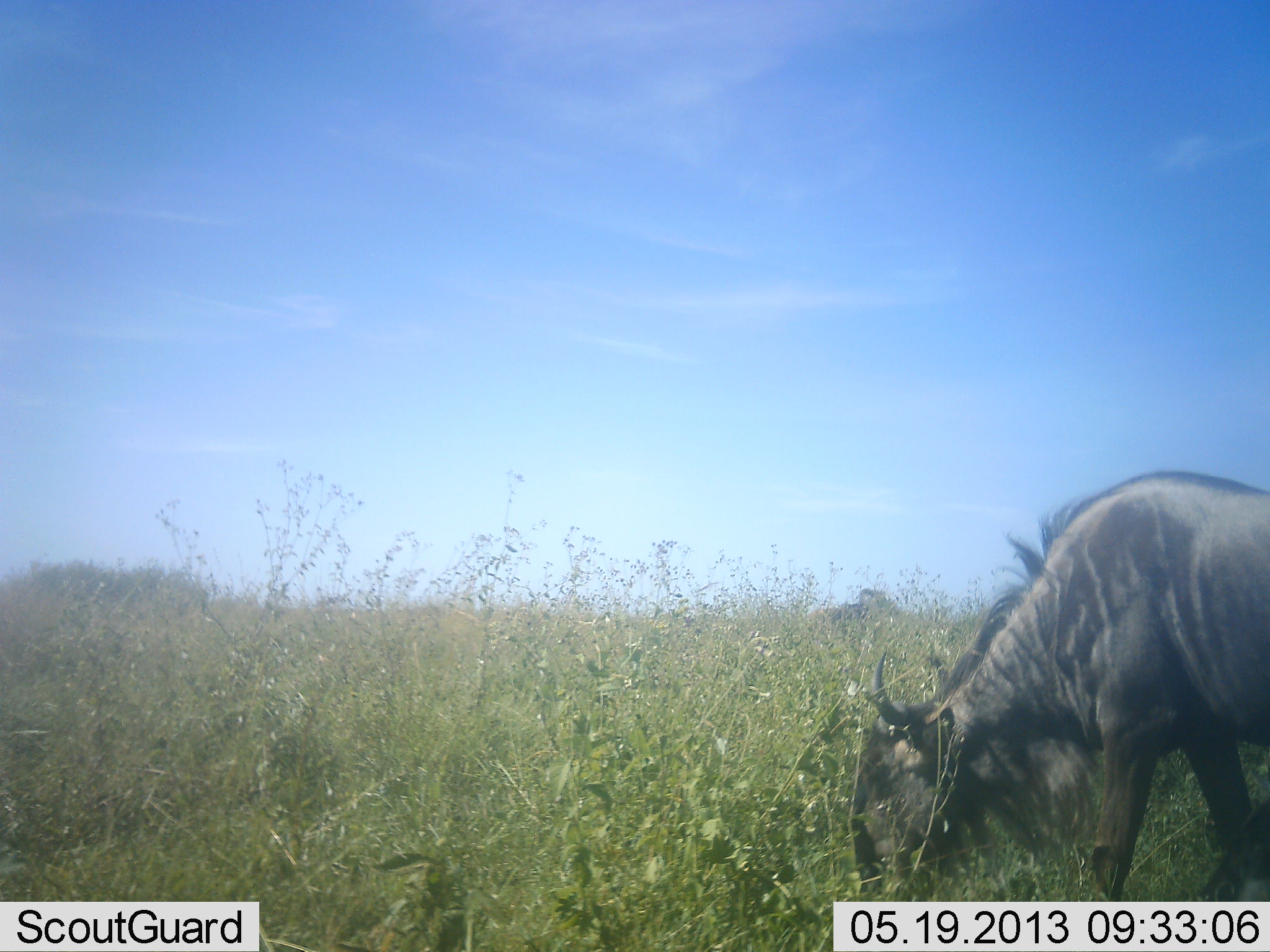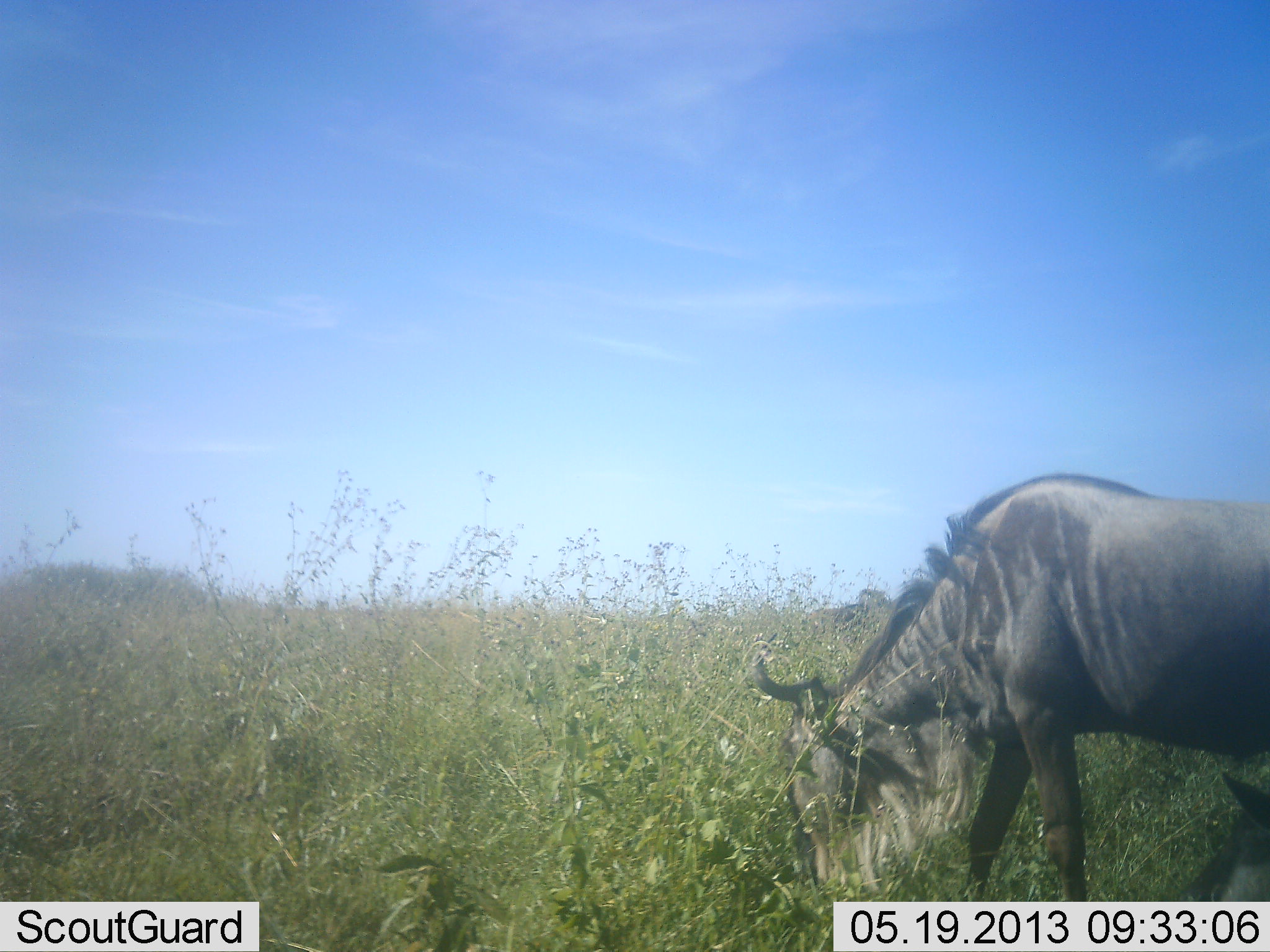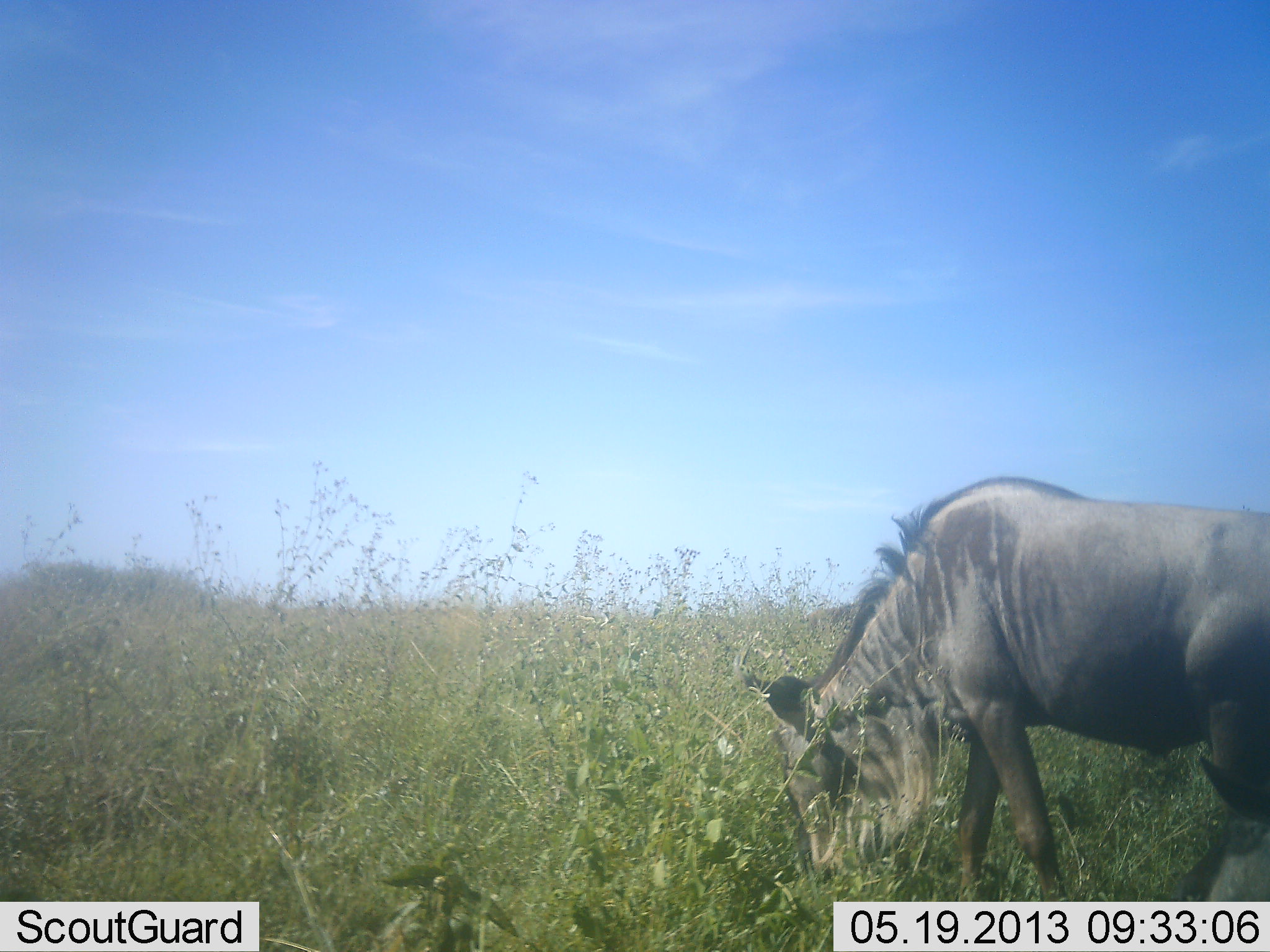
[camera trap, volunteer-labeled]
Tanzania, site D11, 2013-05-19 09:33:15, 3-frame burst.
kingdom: Animalia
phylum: Chordata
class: Mammalia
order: Artiodactyla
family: Bovidae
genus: Connochaetes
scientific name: Connochaetes taurinus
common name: blue wildebeest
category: wildebeest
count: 1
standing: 26%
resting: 3%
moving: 3%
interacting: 0%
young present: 0%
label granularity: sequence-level